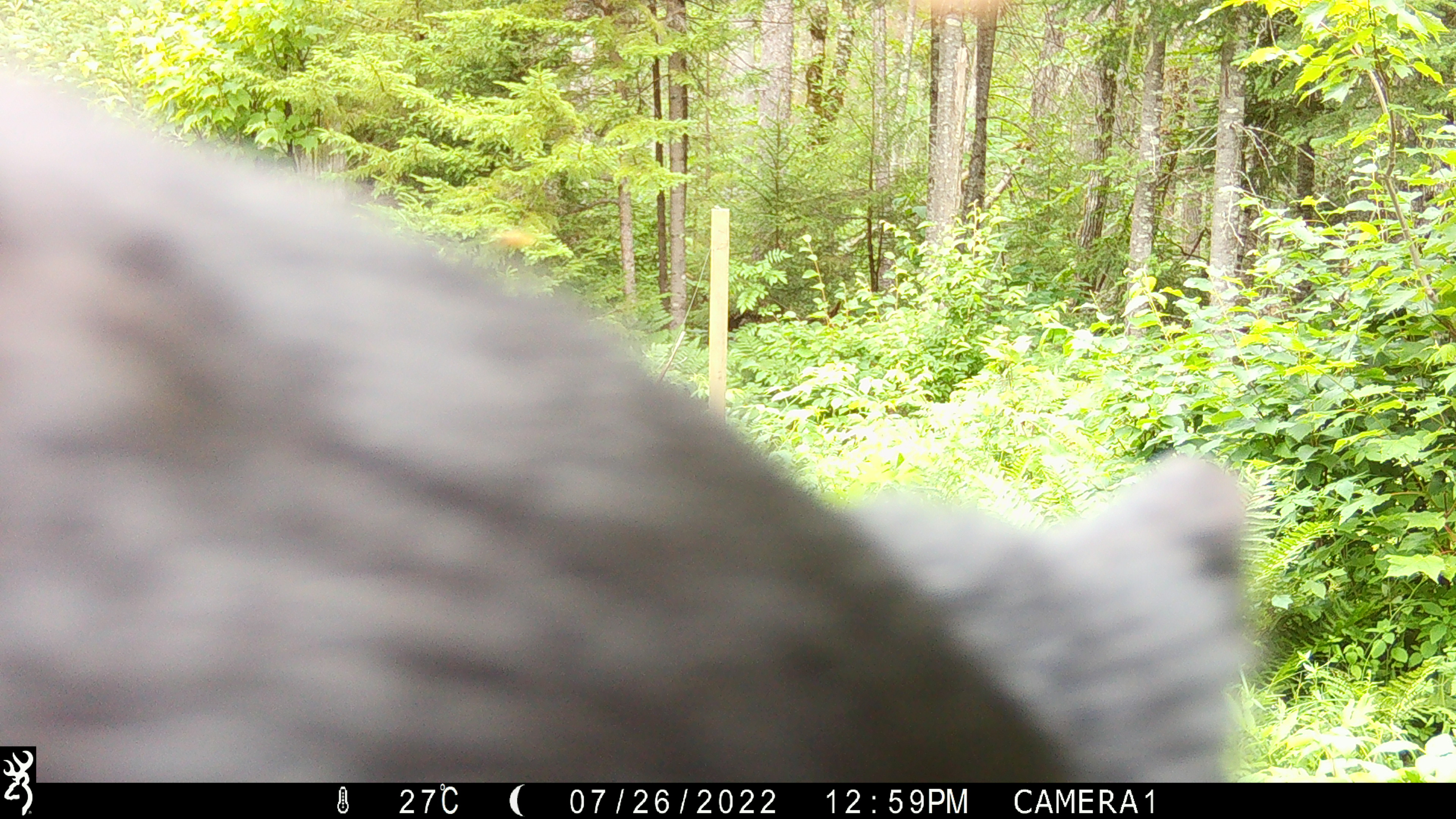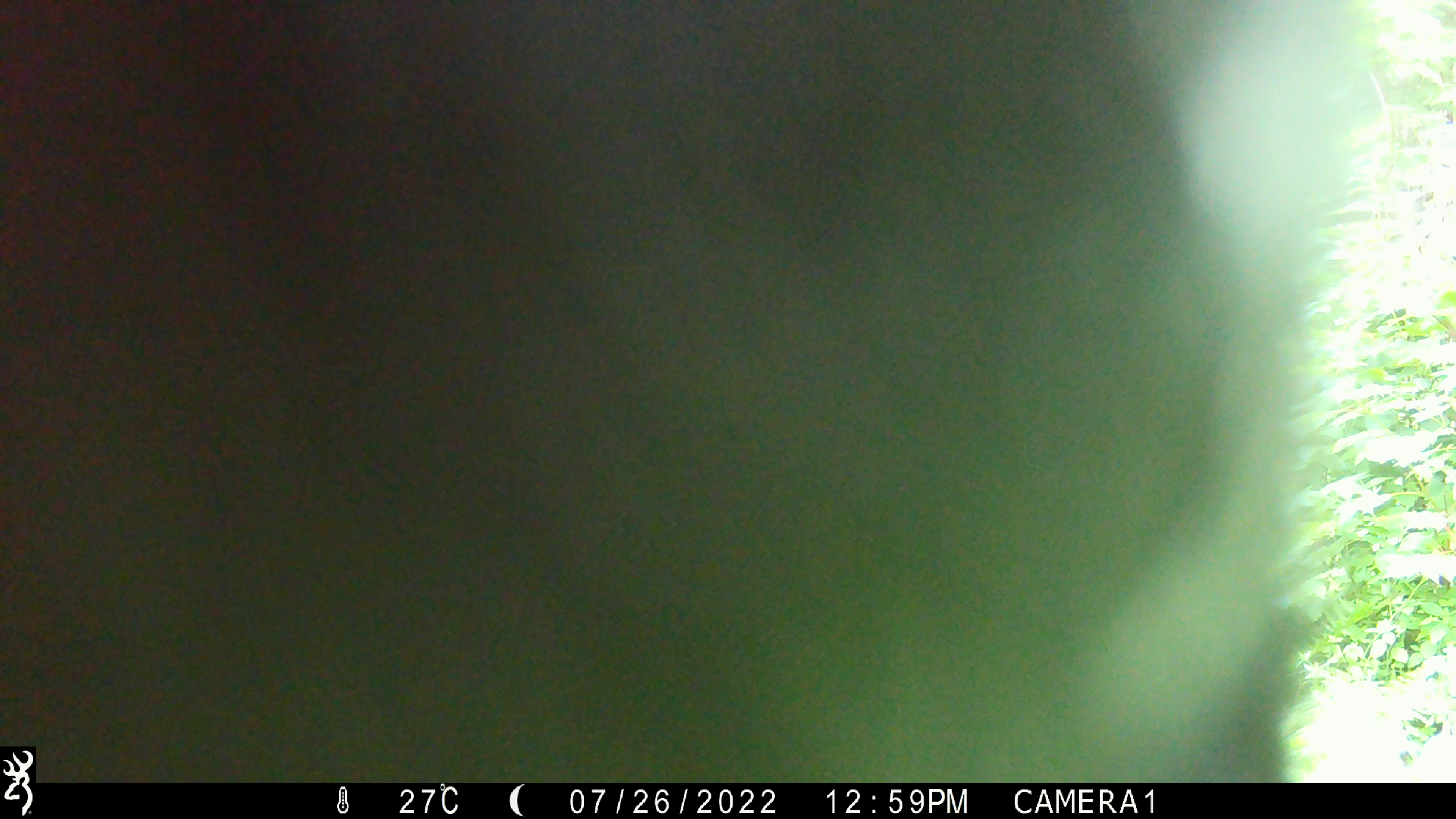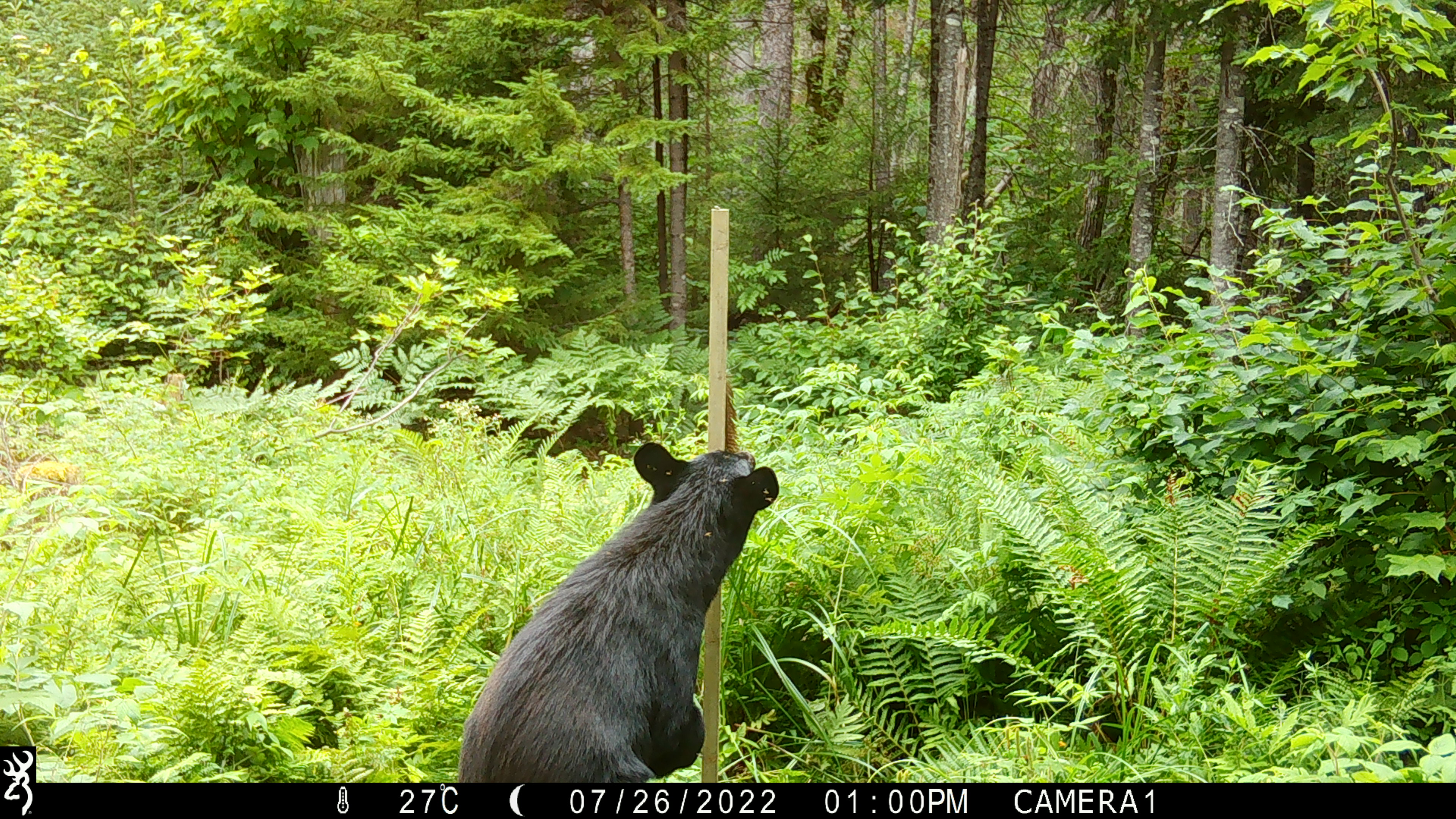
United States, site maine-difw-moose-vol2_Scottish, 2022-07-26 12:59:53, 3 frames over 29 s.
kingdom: Animalia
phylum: Chordata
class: Mammalia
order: Carnivora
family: Ursidae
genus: Ursus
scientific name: Ursus americanus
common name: black bear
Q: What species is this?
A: Black bear (Ursus americanus).